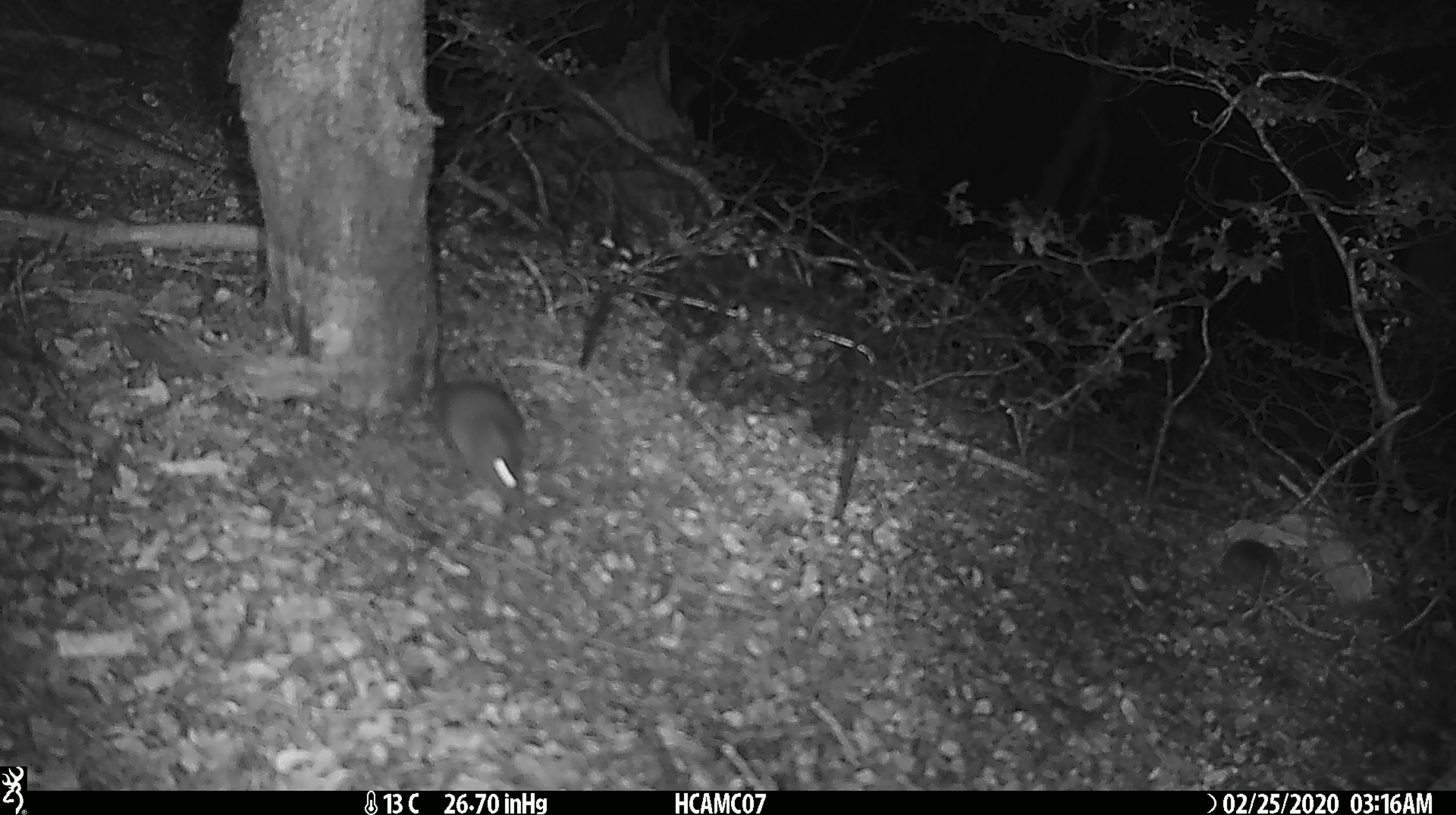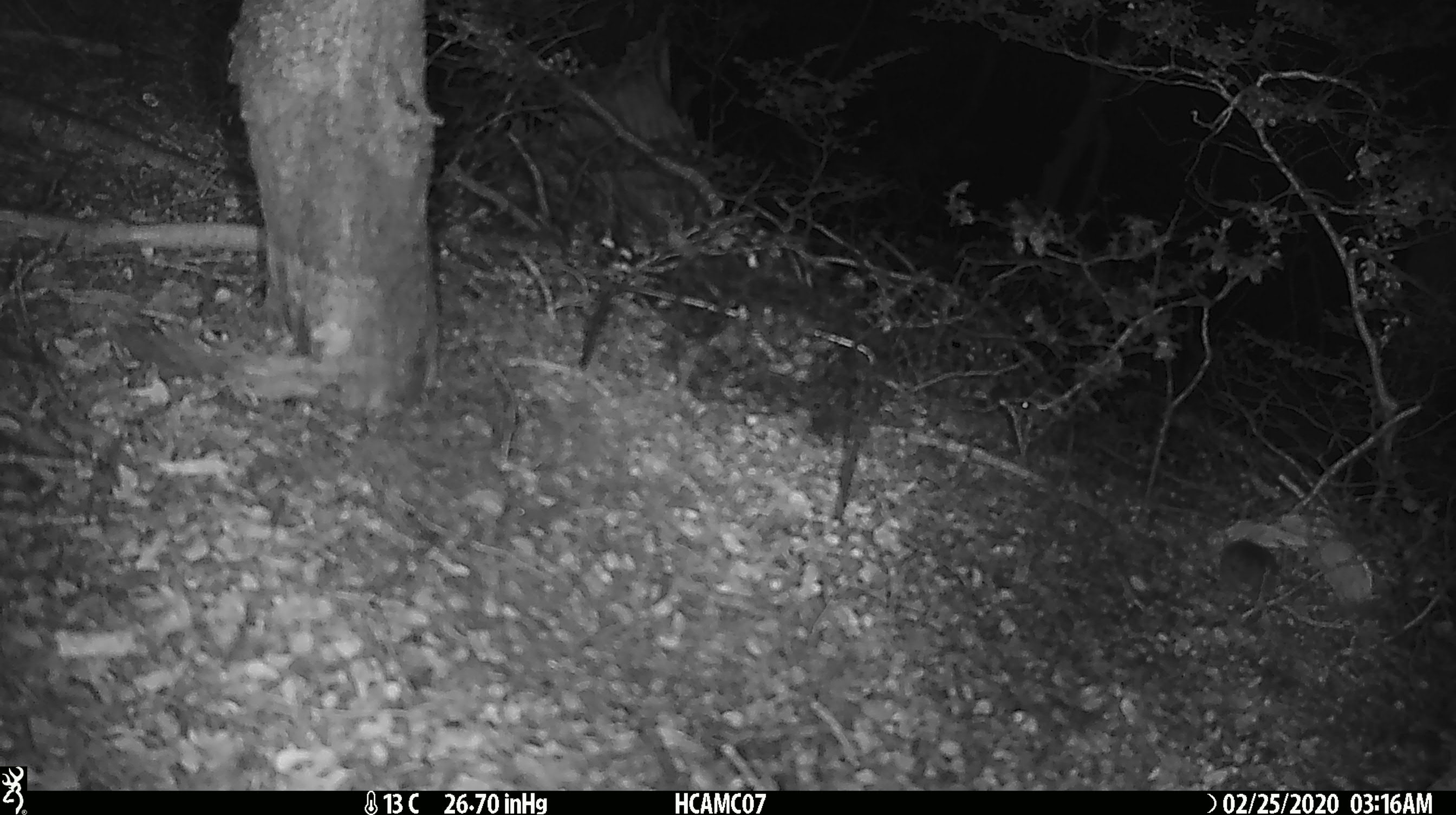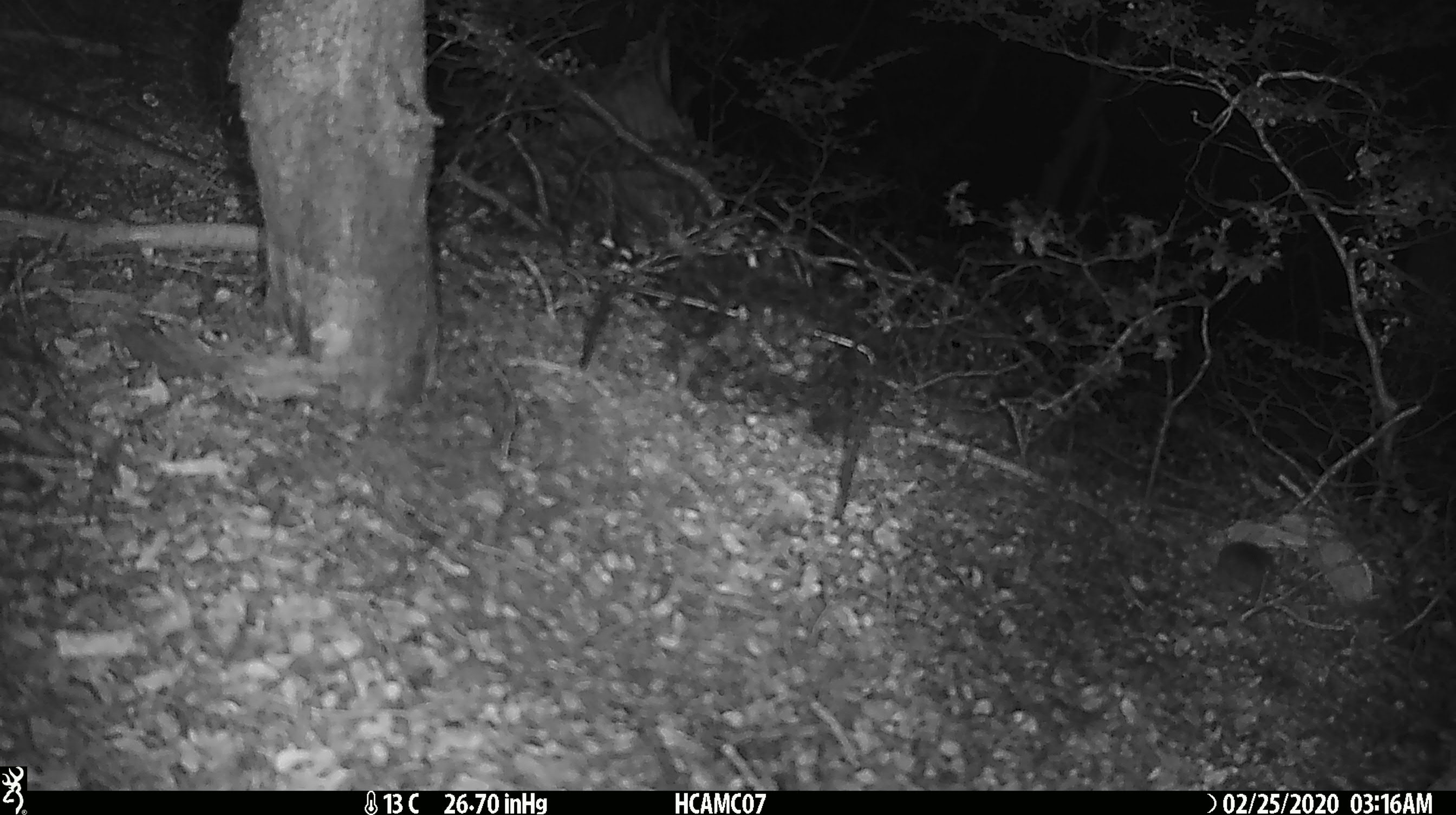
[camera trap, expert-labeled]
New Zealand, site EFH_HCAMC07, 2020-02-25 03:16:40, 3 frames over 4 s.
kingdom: Animalia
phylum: Chordata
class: Mammalia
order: Rodentia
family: Muridae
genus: Mus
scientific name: Mus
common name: mouse